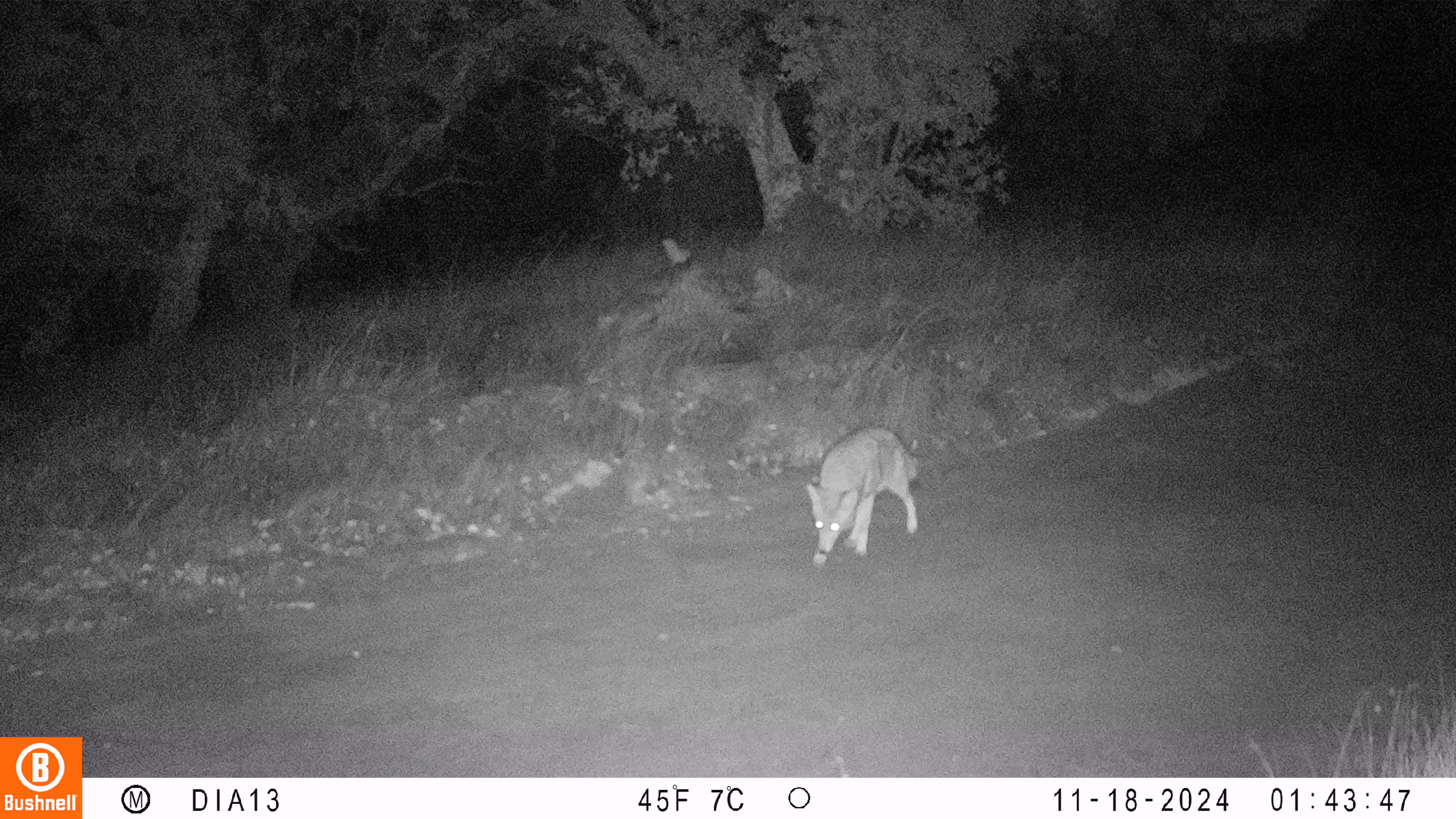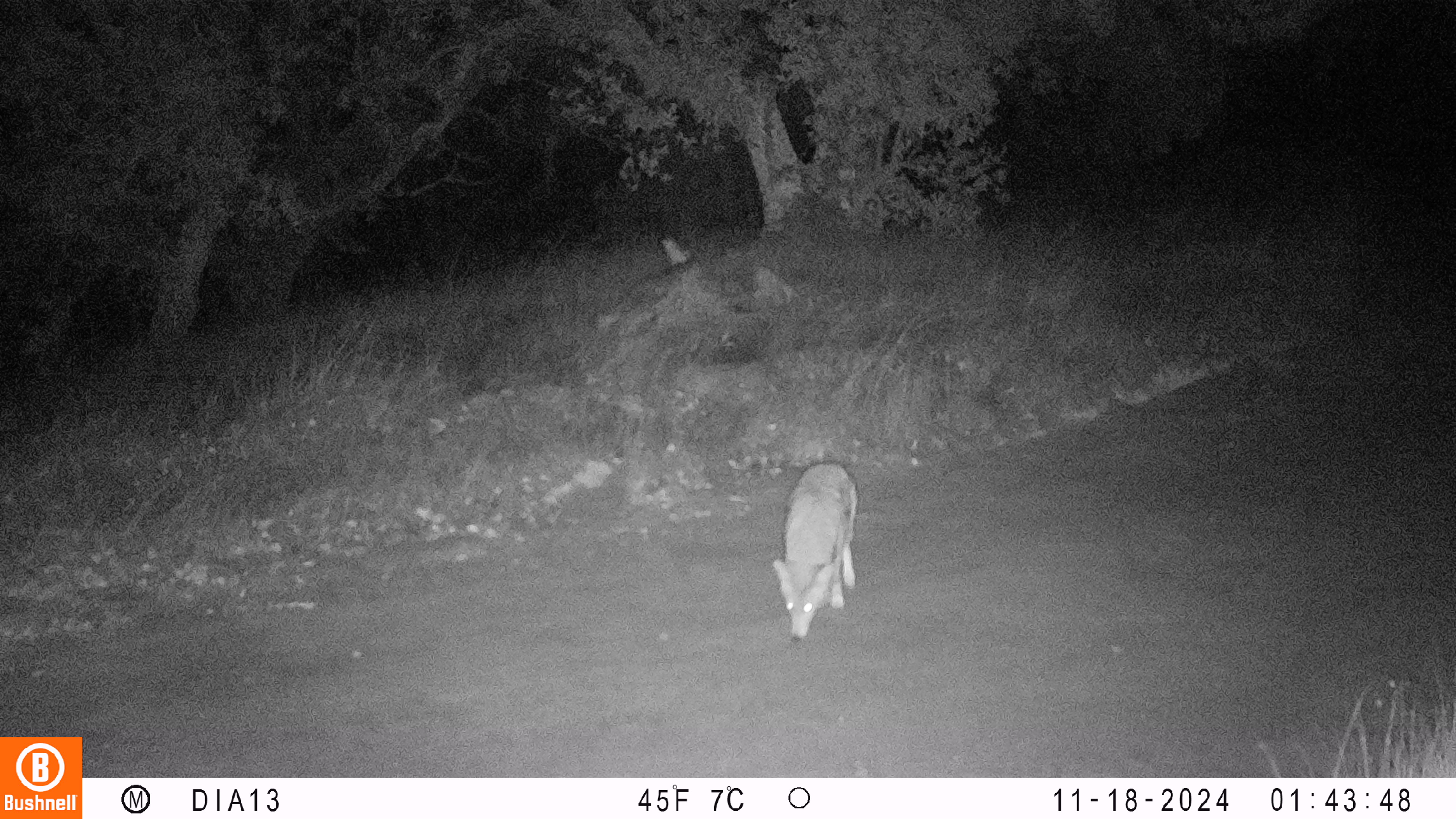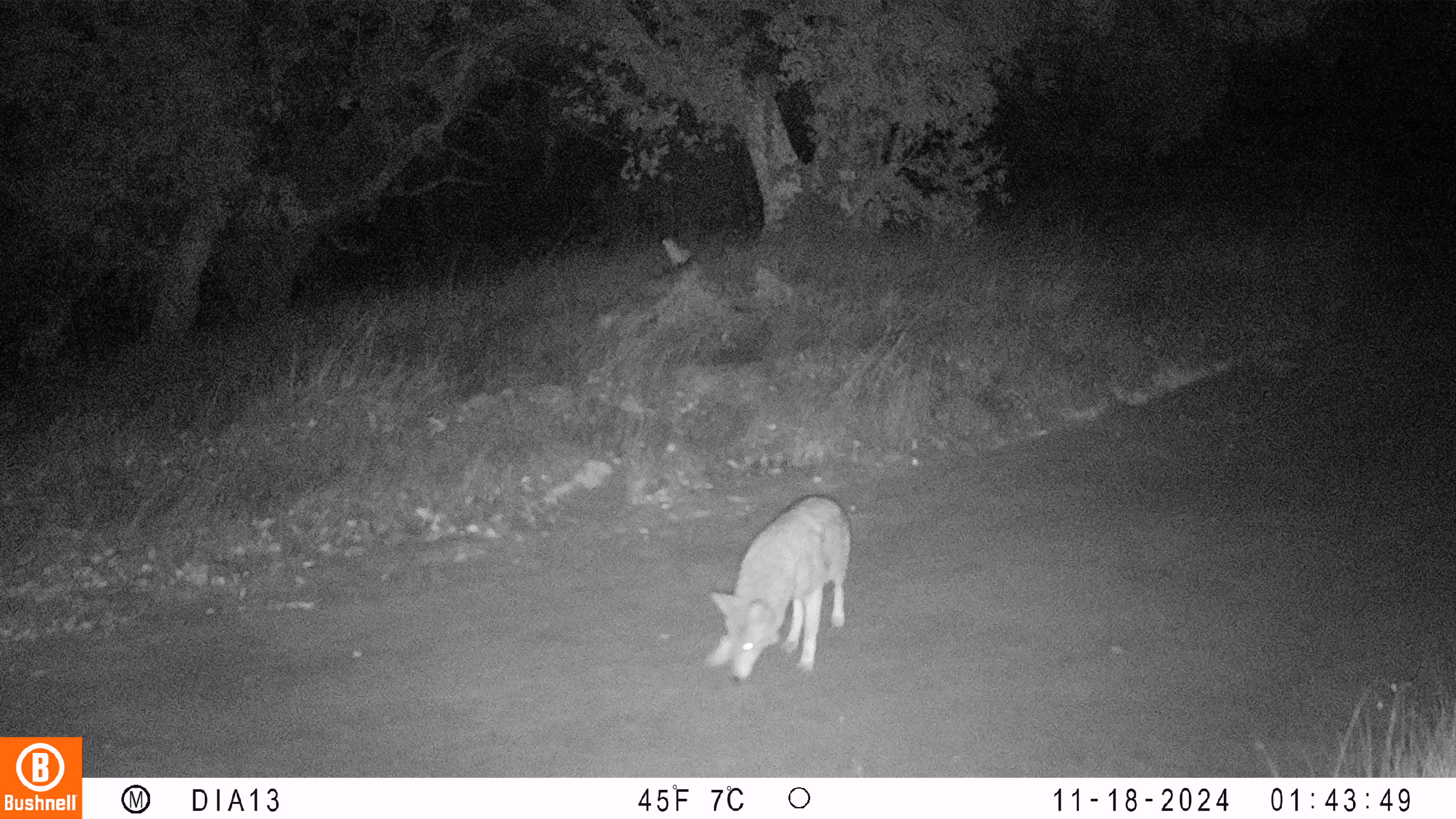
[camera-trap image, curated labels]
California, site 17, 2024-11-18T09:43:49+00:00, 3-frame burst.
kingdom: Animalia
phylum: Chordata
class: Mammalia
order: Carnivora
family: Canidae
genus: Canis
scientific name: Canis latrans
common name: coyote